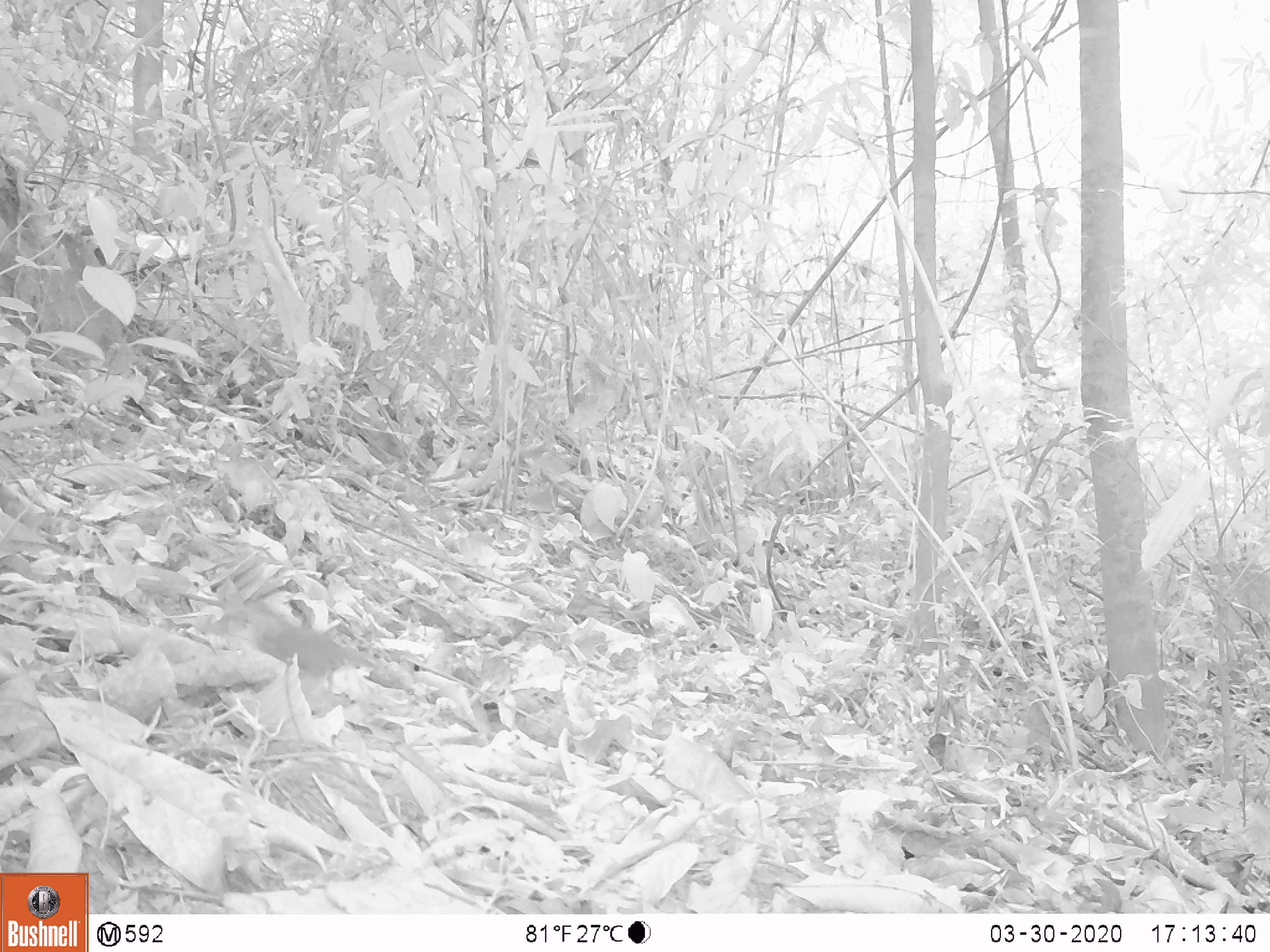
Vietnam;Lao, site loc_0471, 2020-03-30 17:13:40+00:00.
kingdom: Animalia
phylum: Chordata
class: Aves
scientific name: Aves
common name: bird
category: unidentified bird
Unidentified bird (bird) (Aves). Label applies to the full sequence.